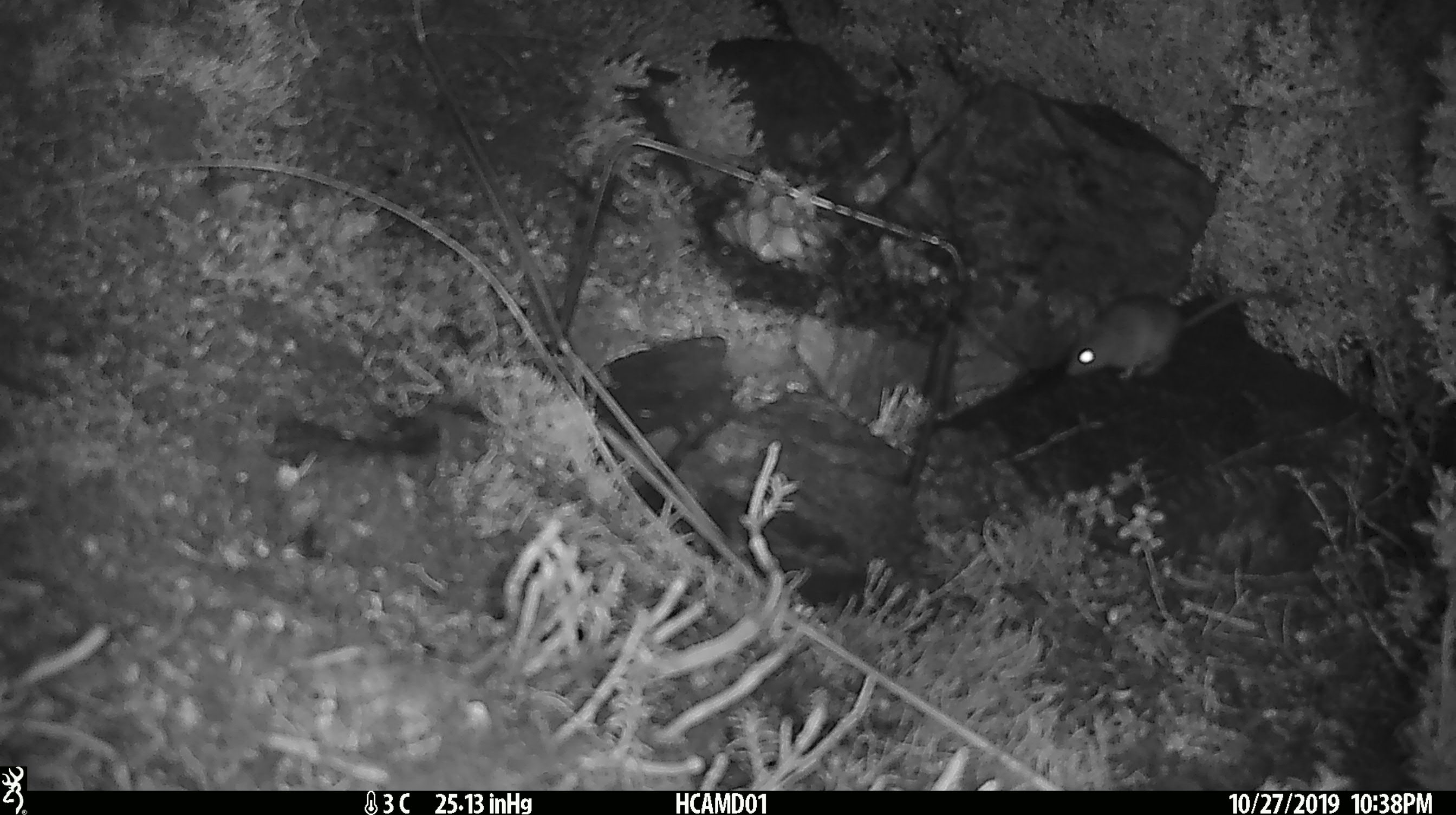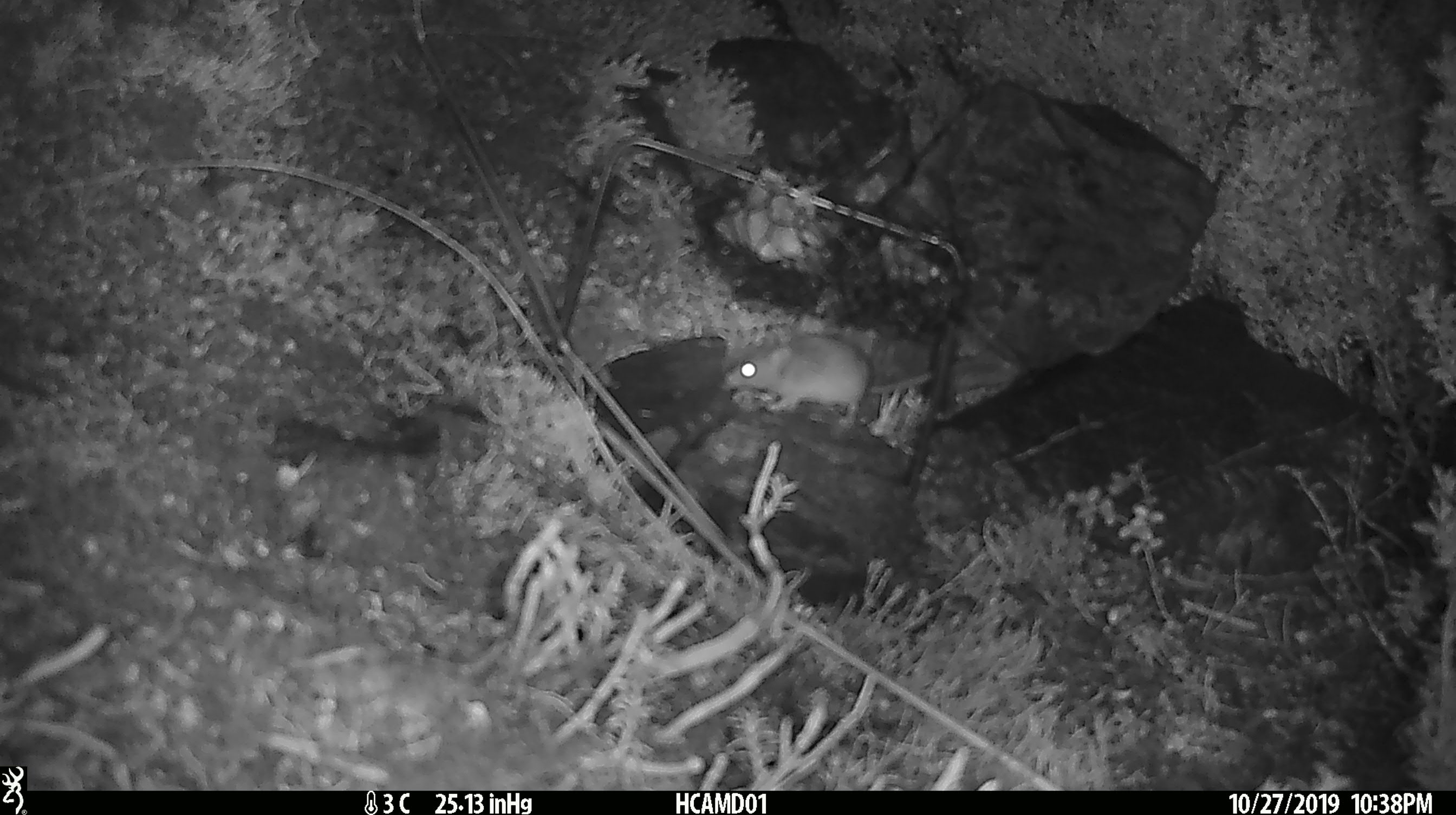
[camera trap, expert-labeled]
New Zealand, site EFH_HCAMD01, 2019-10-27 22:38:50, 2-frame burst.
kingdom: Animalia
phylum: Chordata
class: Mammalia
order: Rodentia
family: Muridae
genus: Mus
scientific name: Mus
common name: mouse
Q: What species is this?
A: Mouse (Mus).